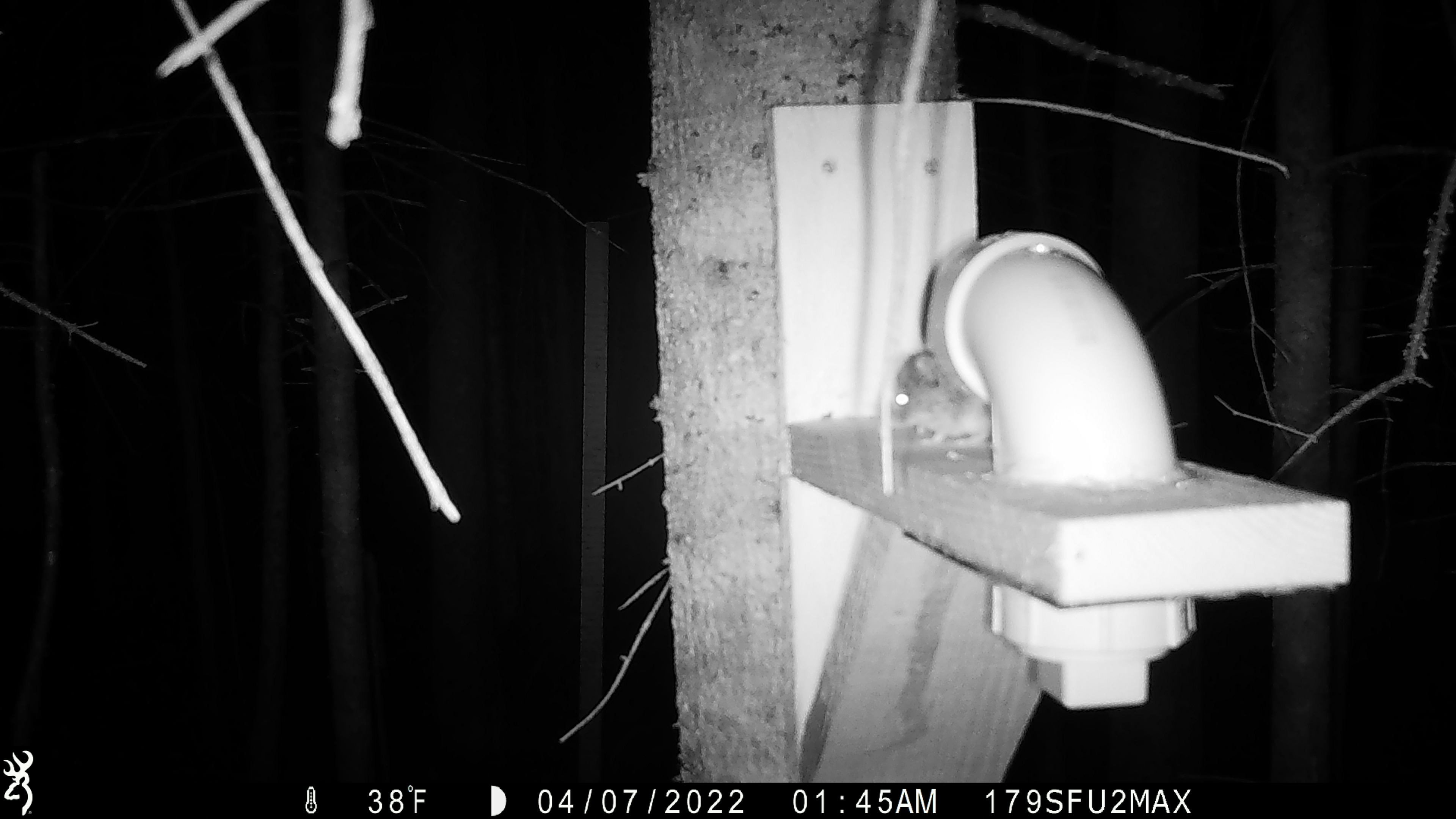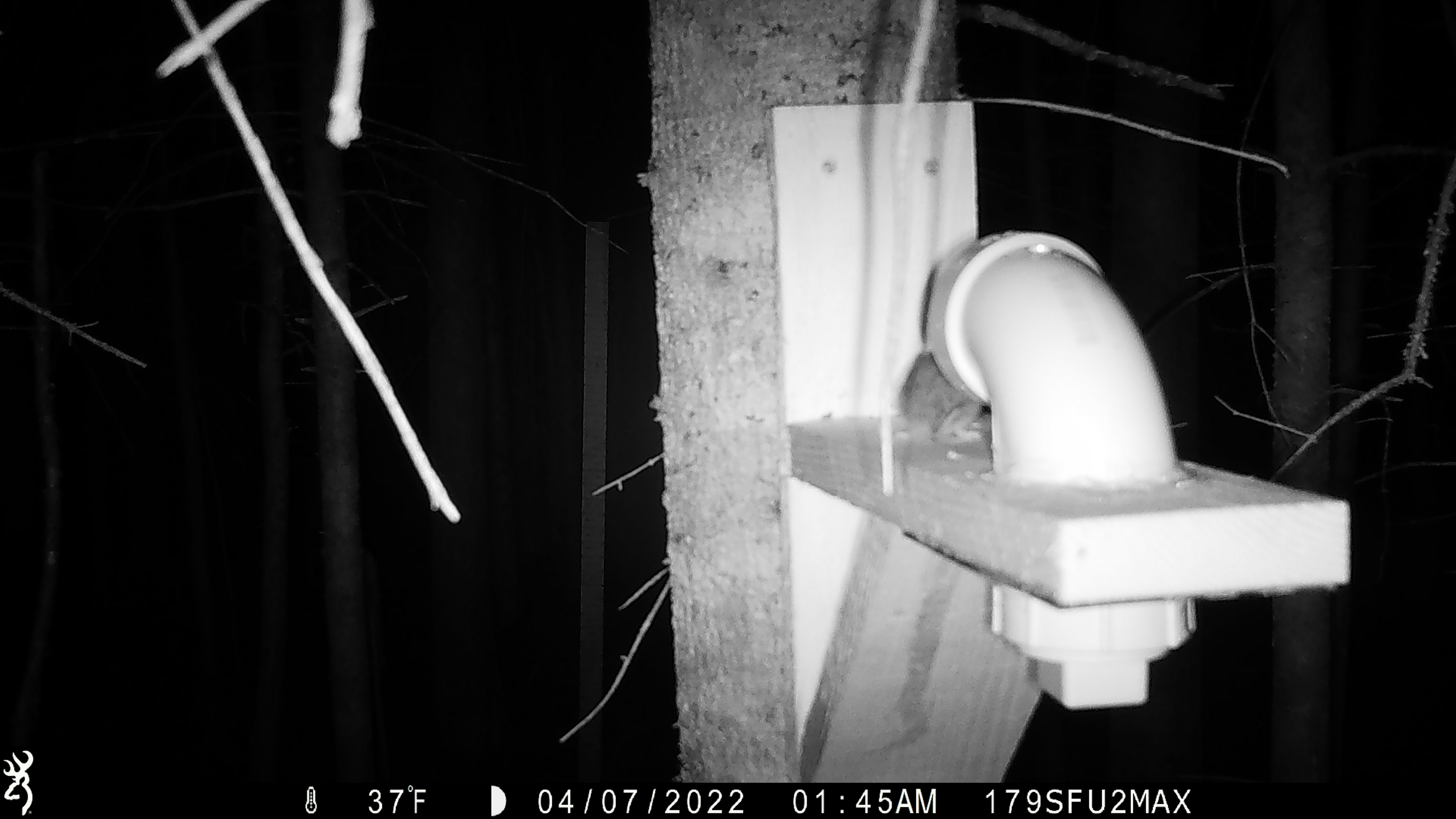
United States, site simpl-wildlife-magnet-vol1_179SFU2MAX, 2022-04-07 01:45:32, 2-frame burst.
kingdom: Animalia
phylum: Chordata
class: Mammalia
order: Artiodactyla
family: Cervidae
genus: Alces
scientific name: Alces alces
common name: moose